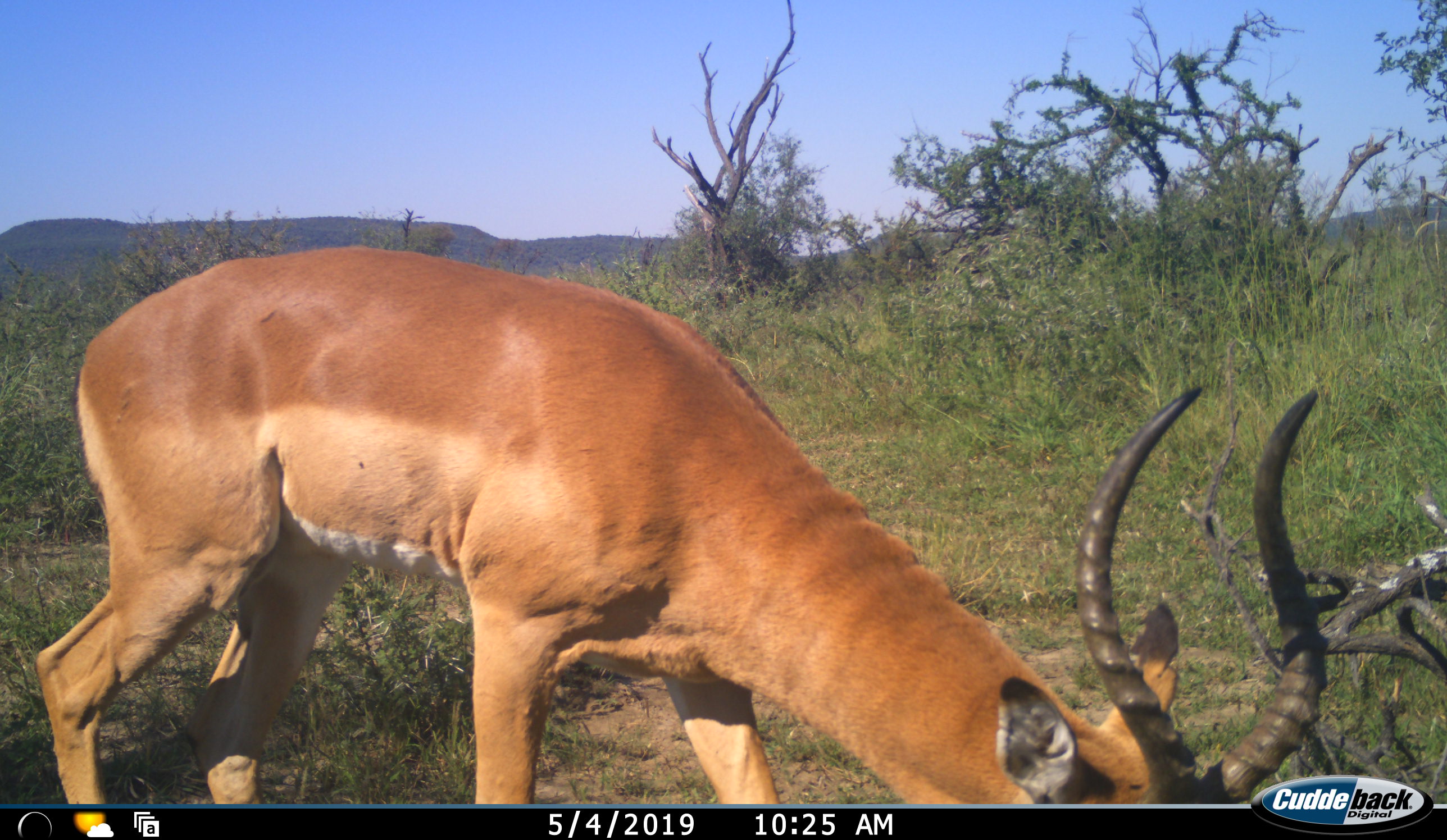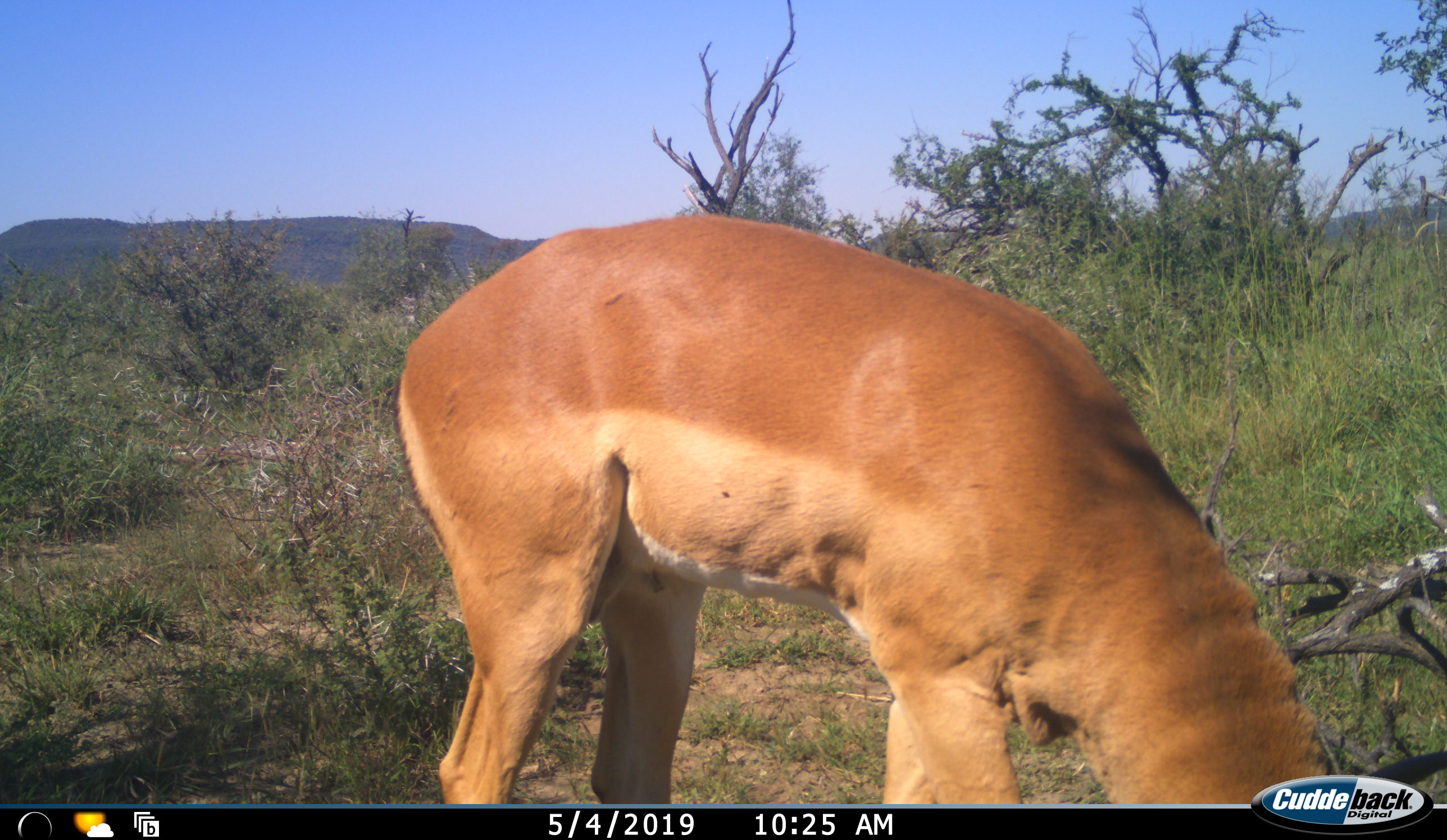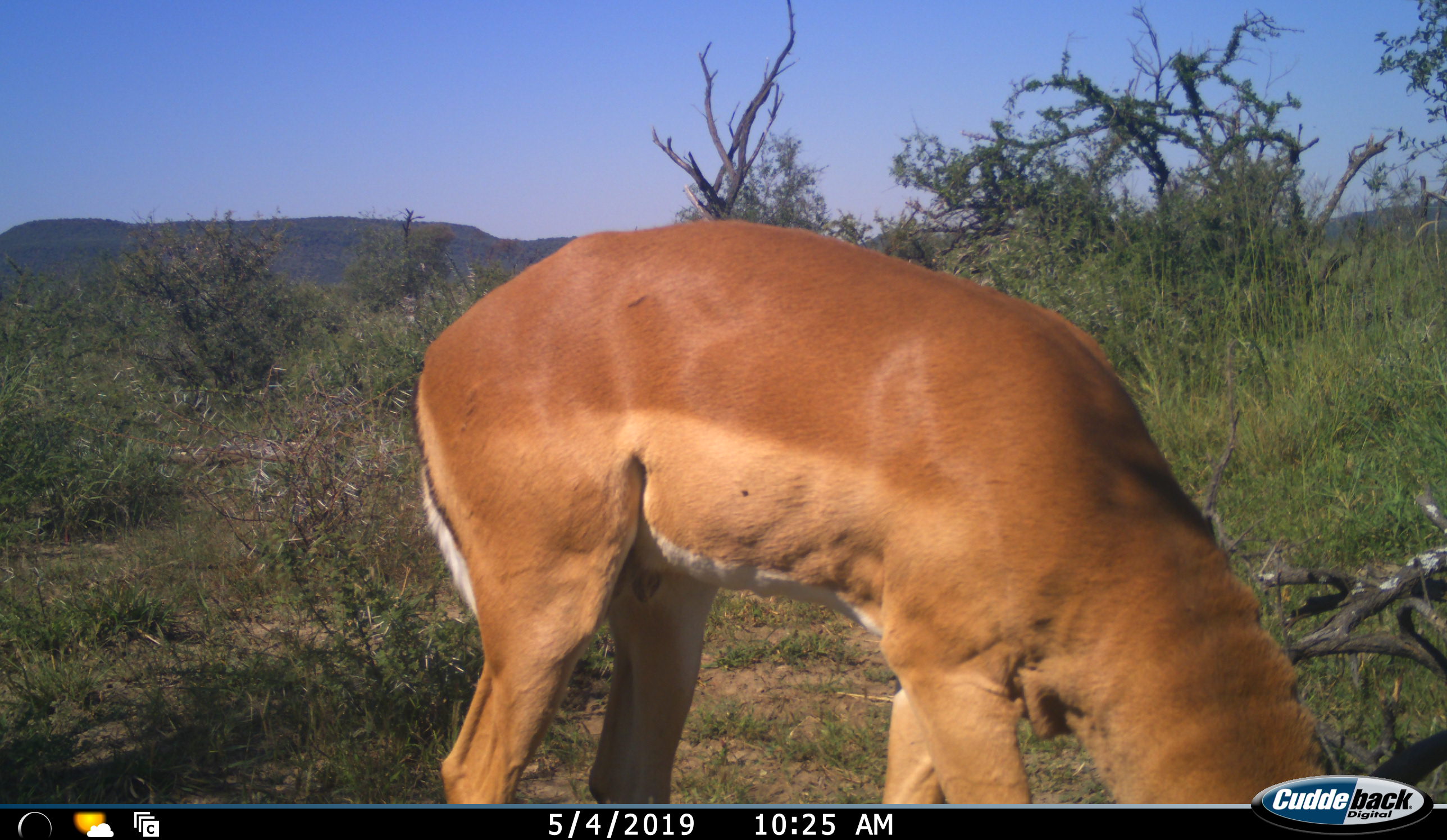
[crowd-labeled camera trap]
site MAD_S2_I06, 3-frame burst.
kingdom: Animalia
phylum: Chordata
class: Mammalia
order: Artiodactyla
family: Bovidae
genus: Aepyceros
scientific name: Aepyceros melampus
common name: impala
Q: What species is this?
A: Impala (Aepyceros melampus).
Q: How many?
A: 1.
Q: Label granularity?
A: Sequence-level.